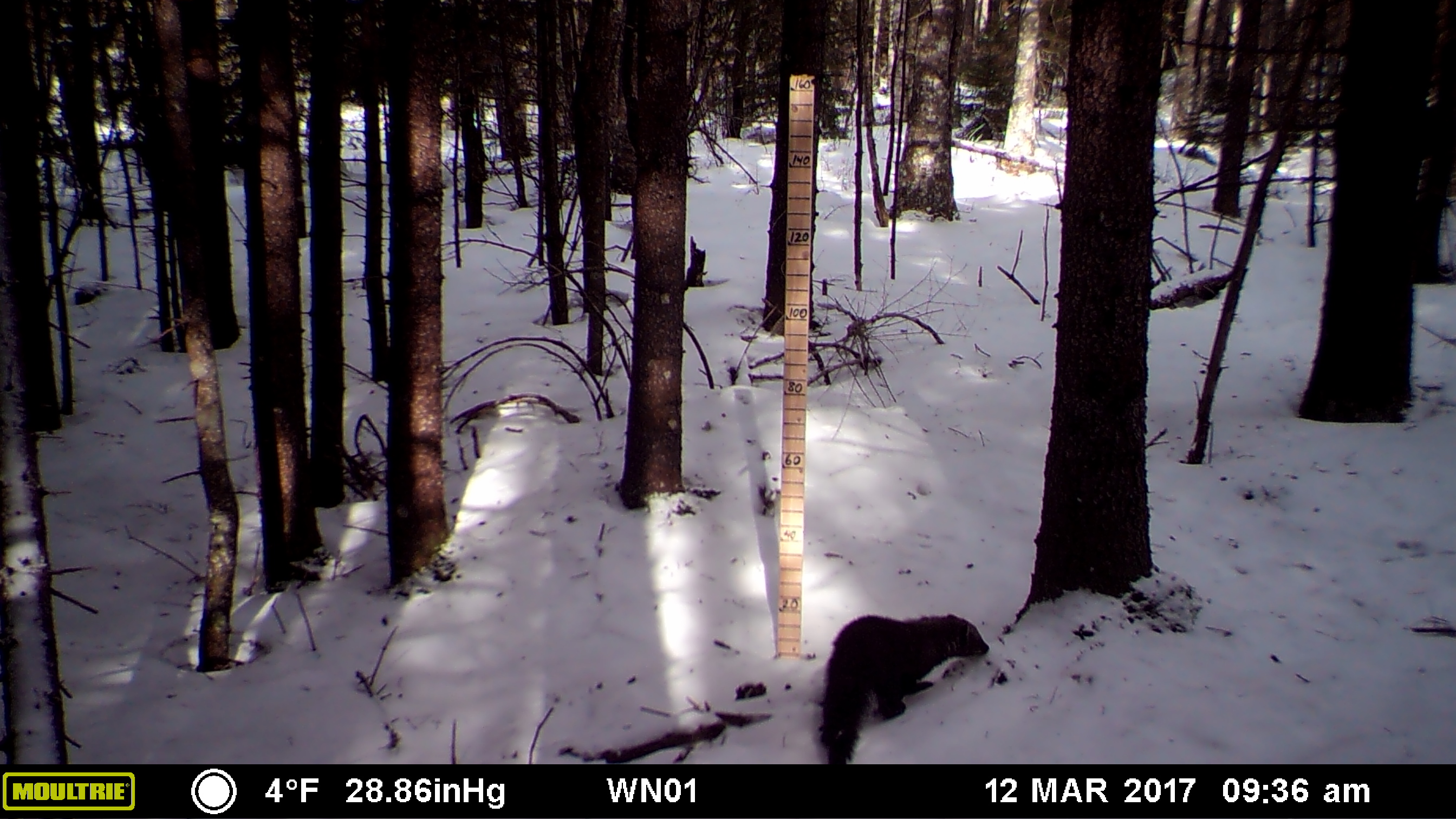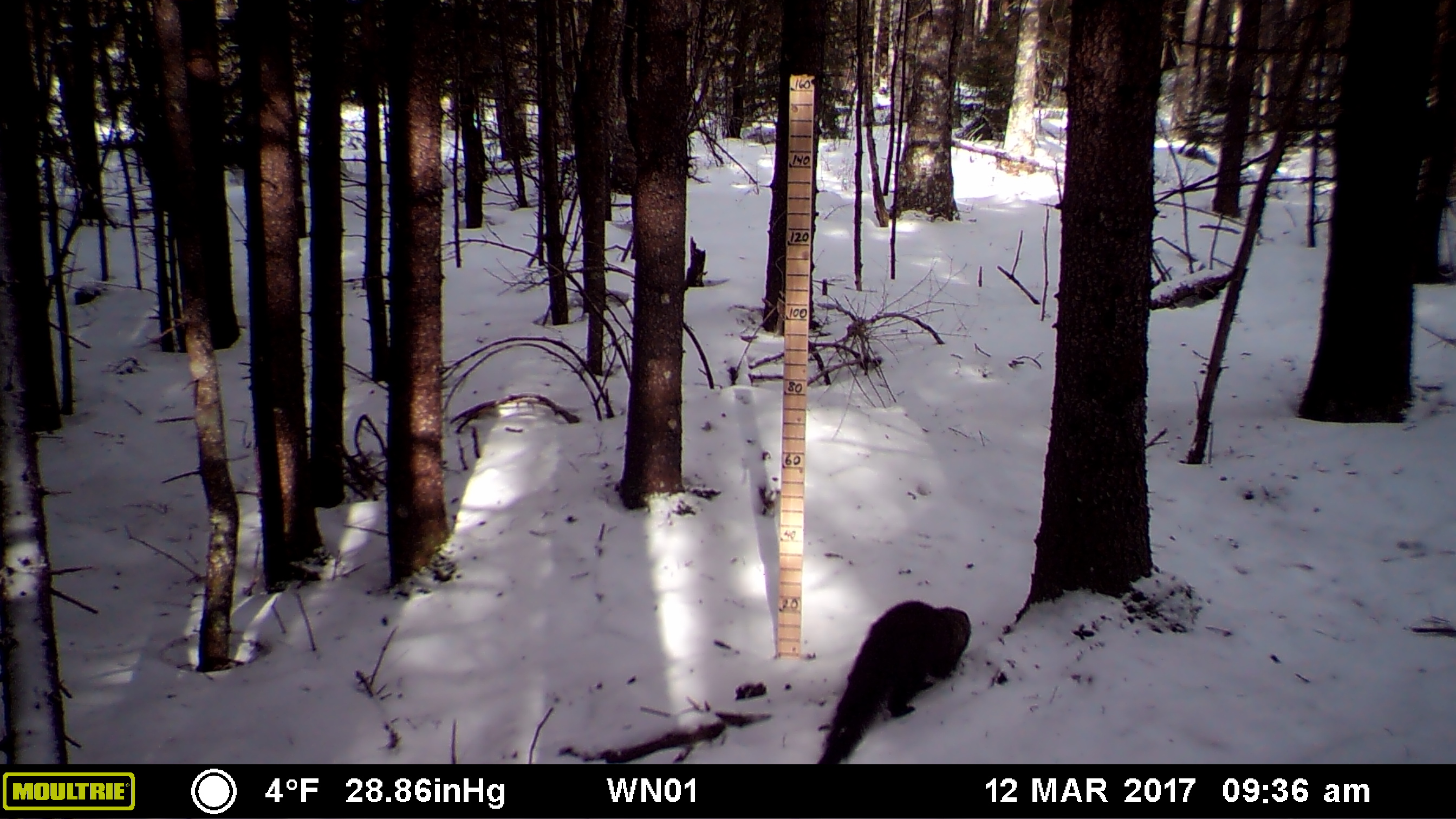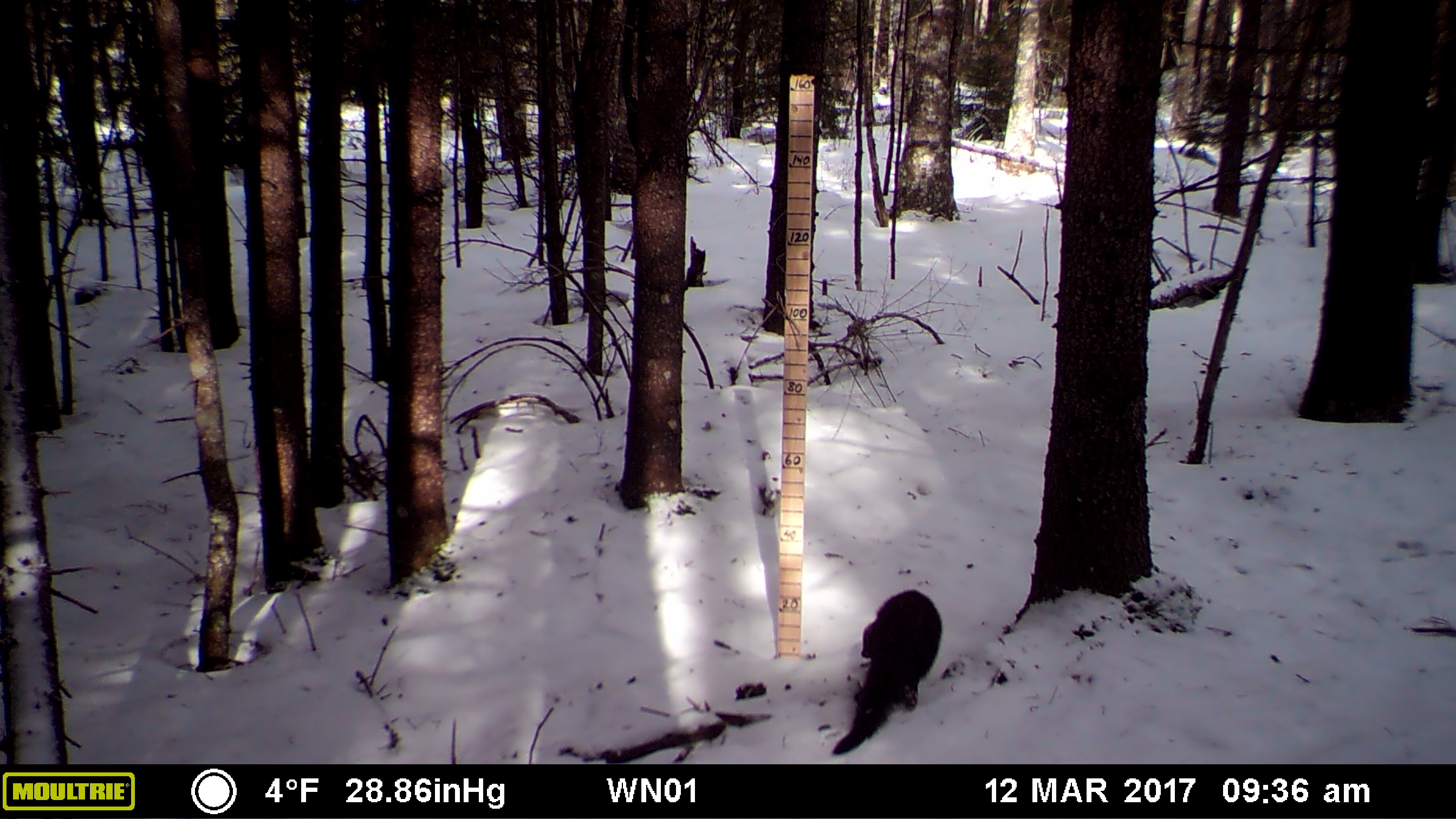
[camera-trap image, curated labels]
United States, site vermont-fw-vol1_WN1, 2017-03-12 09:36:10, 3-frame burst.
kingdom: Animalia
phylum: Chordata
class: Mammalia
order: Carnivora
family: Mustelidae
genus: Pekania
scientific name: Pekania pennanti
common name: fisher